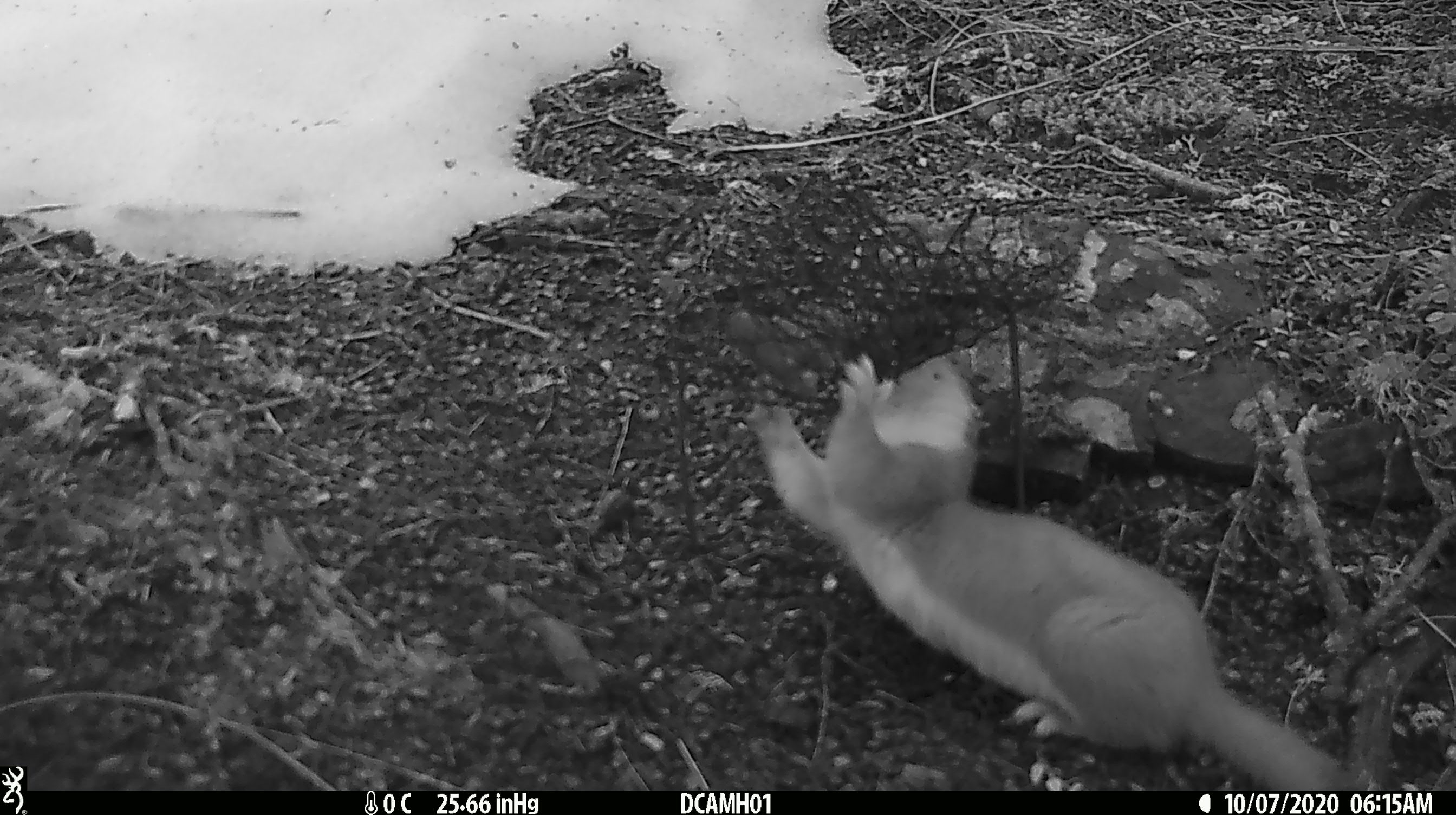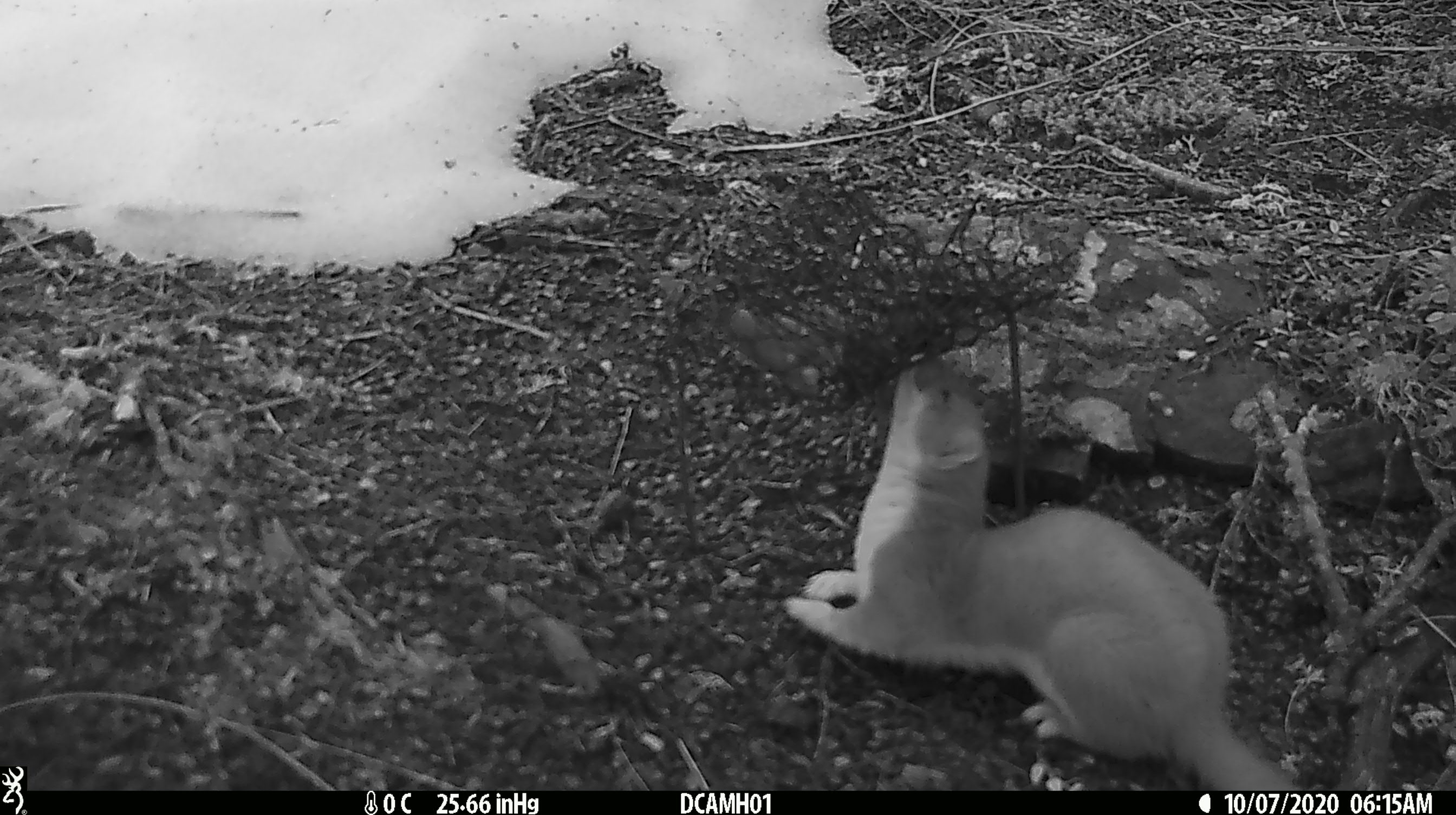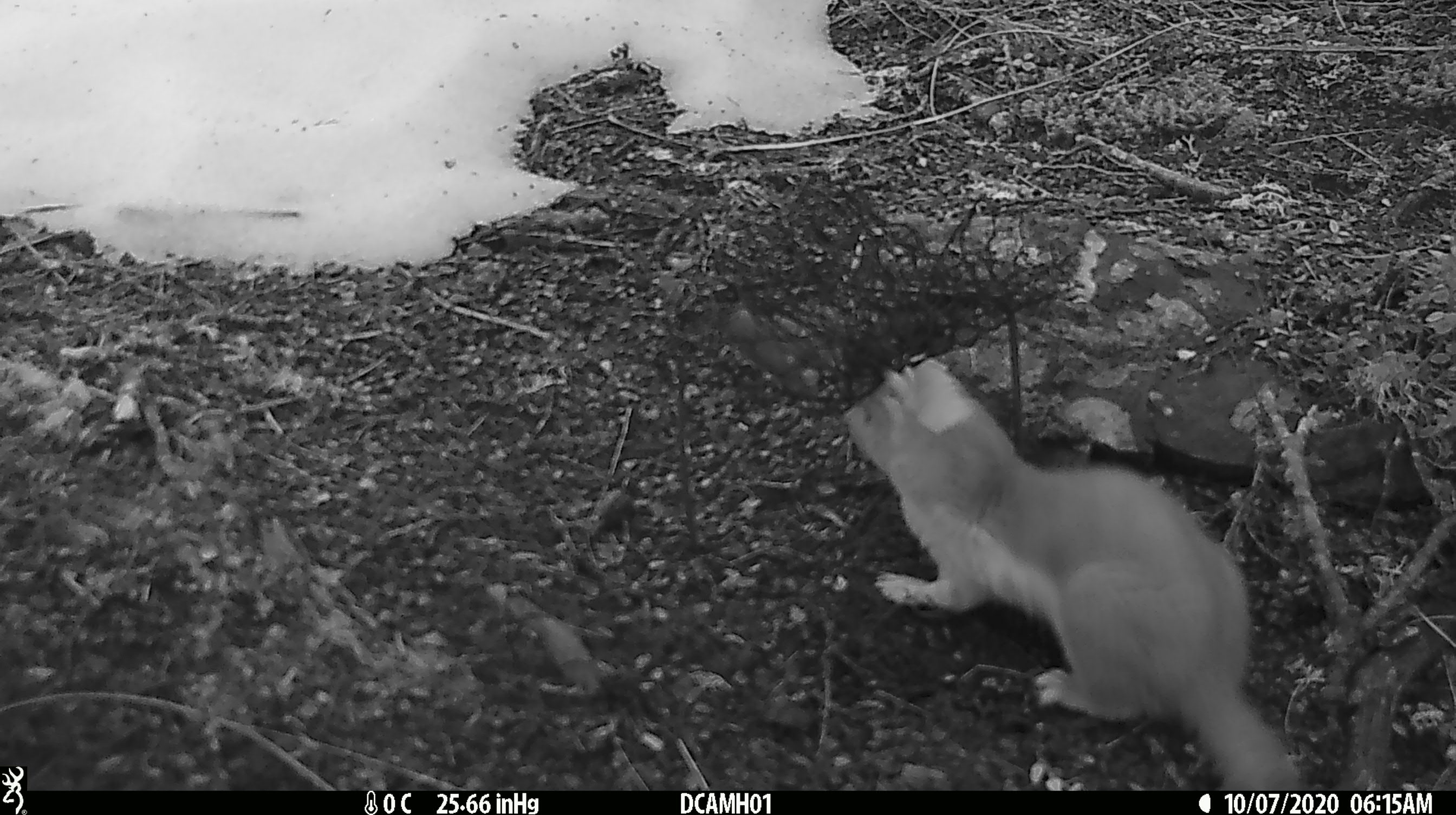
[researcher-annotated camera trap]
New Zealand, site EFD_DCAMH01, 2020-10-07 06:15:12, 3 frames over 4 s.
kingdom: Animalia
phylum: Chordata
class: Mammalia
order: Carnivora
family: Mustelidae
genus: Mustela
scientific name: Mustela erminea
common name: stoat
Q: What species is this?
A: Stoat (Mustela erminea).